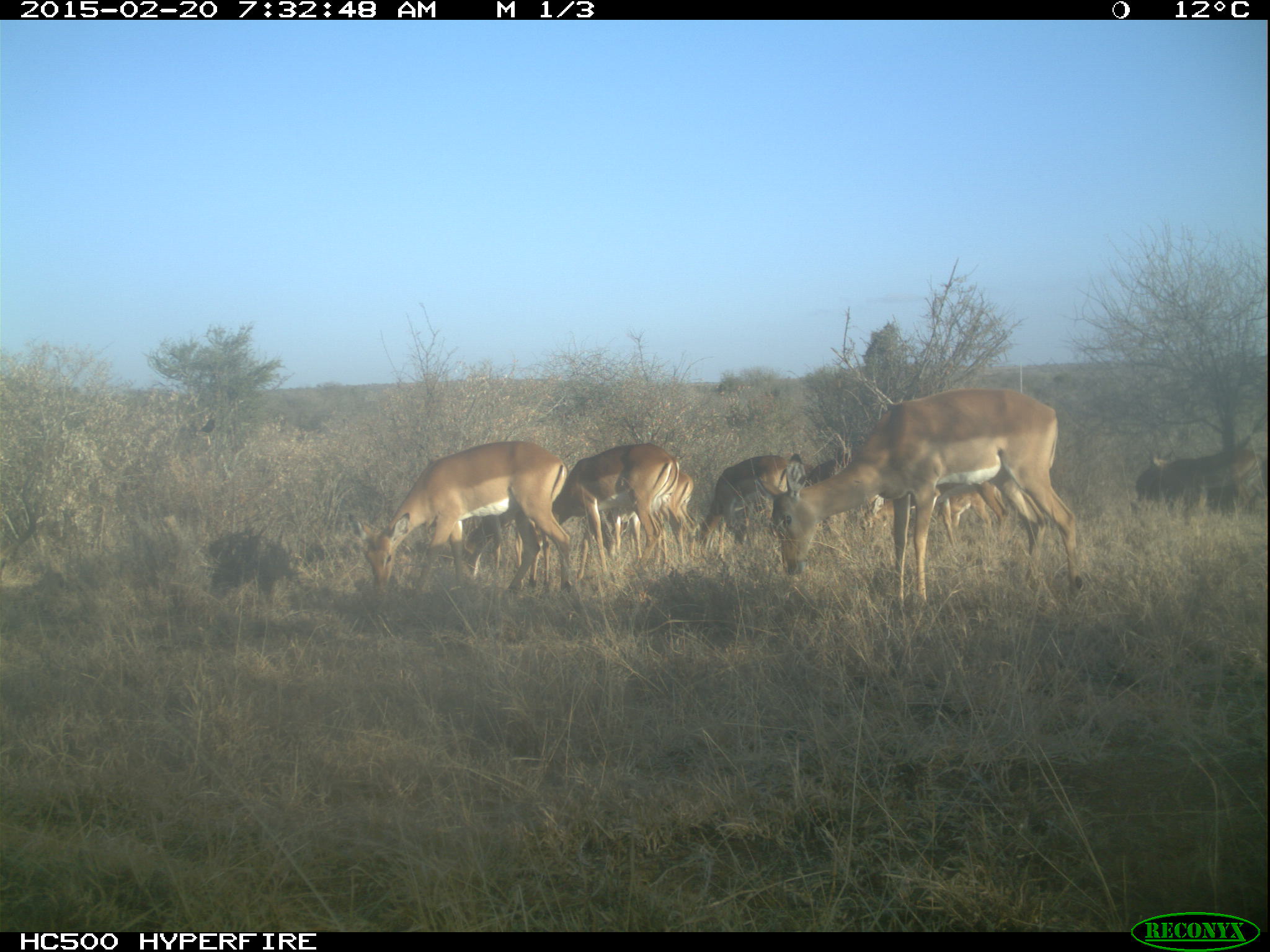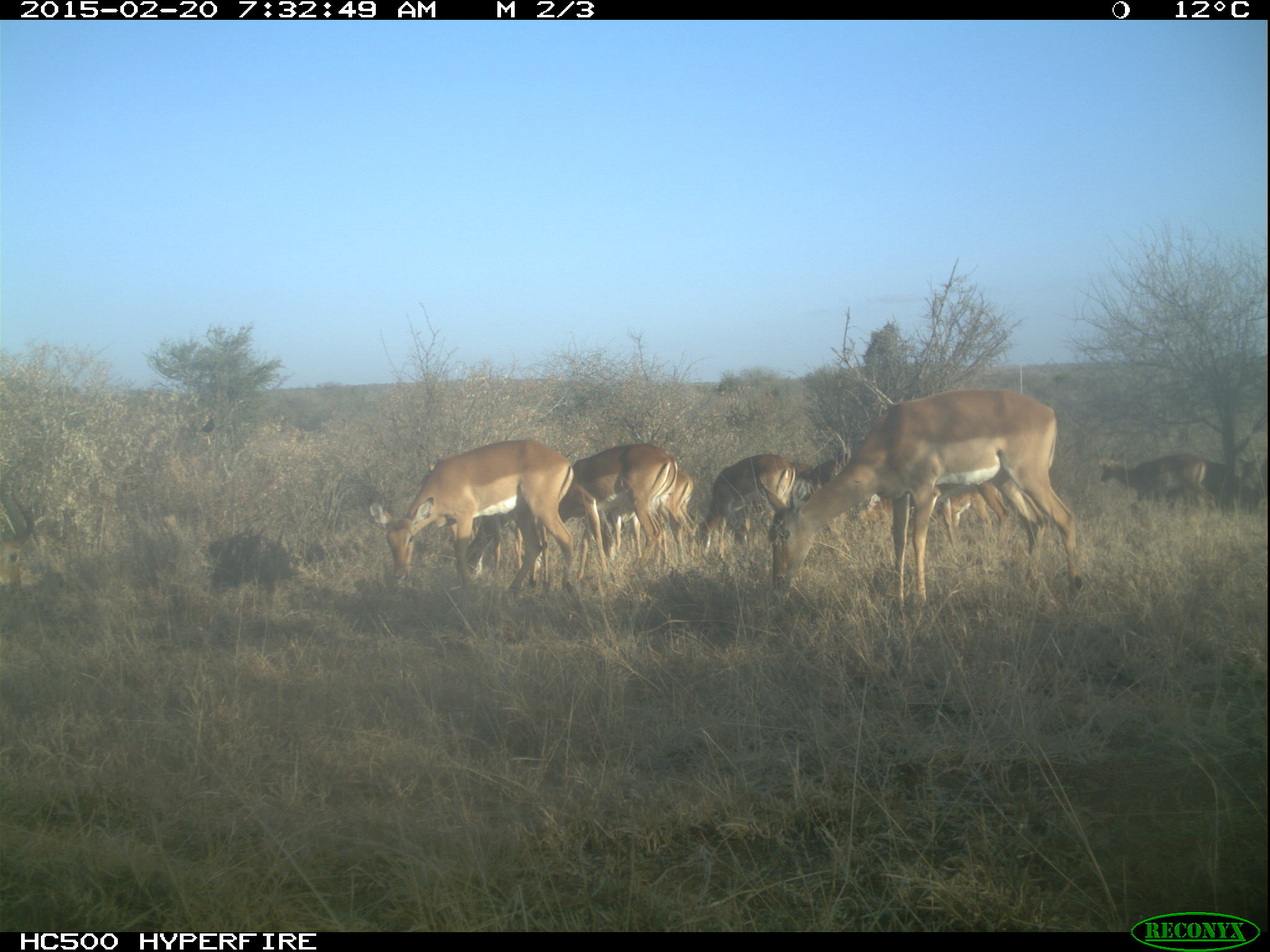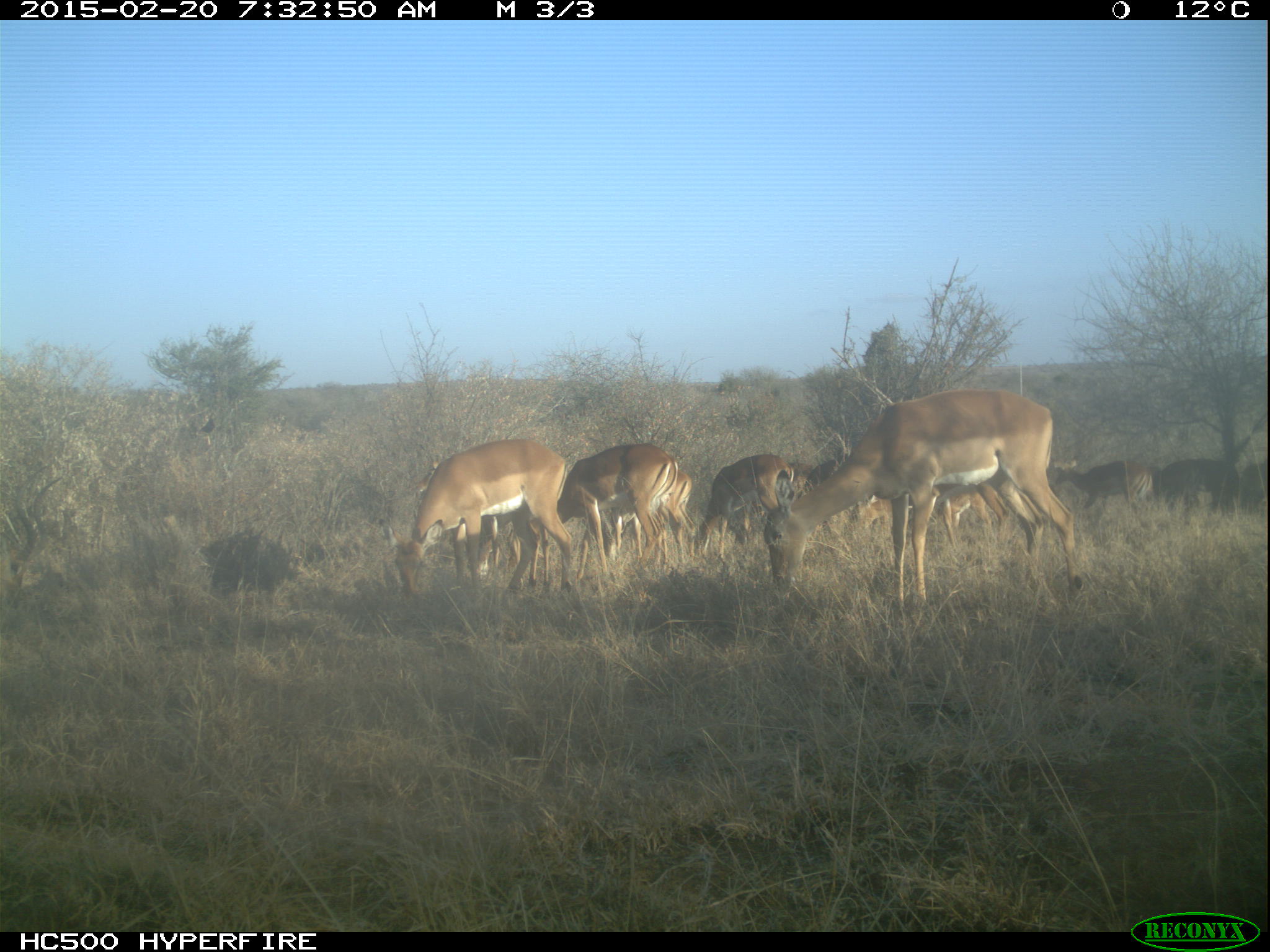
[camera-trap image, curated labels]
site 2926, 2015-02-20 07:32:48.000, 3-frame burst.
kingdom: Animalia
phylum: Chordata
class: Mammalia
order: Artiodactyla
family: Bovidae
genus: Aepyceros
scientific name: Aepyceros melampus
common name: impala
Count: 12.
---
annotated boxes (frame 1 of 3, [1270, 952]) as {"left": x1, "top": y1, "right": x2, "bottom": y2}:
aepyceros melampus: {"left": 760, "top": 385, "right": 1083, "bottom": 623}; {"left": 345, "top": 438, "right": 571, "bottom": 596}; {"left": 552, "top": 441, "right": 679, "bottom": 592}; {"left": 699, "top": 454, "right": 807, "bottom": 582}; {"left": 597, "top": 468, "right": 702, "bottom": 579}; {"left": 1134, "top": 454, "right": 1261, "bottom": 520}; {"left": 463, "top": 507, "right": 554, "bottom": 589}; {"left": 206, "top": 528, "right": 295, "bottom": 602}; {"left": 936, "top": 478, "right": 1007, "bottom": 560}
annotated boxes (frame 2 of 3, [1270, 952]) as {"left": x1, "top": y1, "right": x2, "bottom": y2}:
aepyceros melampus: {"left": 760, "top": 385, "right": 1083, "bottom": 623}; {"left": 366, "top": 438, "right": 571, "bottom": 596}; {"left": 552, "top": 441, "right": 679, "bottom": 592}; {"left": 695, "top": 454, "right": 807, "bottom": 562}; {"left": 597, "top": 468, "right": 702, "bottom": 571}; {"left": 463, "top": 507, "right": 554, "bottom": 589}; {"left": 1096, "top": 454, "right": 1206, "bottom": 520}; {"left": 206, "top": 528, "right": 295, "bottom": 602}; {"left": 932, "top": 478, "right": 1007, "bottom": 549}; {"left": 1206, "top": 452, "right": 1257, "bottom": 521}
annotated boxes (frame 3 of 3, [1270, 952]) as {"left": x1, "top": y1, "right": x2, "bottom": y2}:
aepyceros melampus: {"left": 760, "top": 385, "right": 1083, "bottom": 623}; {"left": 378, "top": 436, "right": 571, "bottom": 596}; {"left": 552, "top": 441, "right": 679, "bottom": 592}; {"left": 695, "top": 454, "right": 807, "bottom": 562}; {"left": 597, "top": 468, "right": 702, "bottom": 571}; {"left": 1046, "top": 454, "right": 1153, "bottom": 524}; {"left": 463, "top": 507, "right": 554, "bottom": 589}; {"left": 206, "top": 528, "right": 295, "bottom": 602}; {"left": 1152, "top": 452, "right": 1237, "bottom": 521}; {"left": 932, "top": 478, "right": 1007, "bottom": 549}; {"left": 1240, "top": 457, "right": 1263, "bottom": 522}